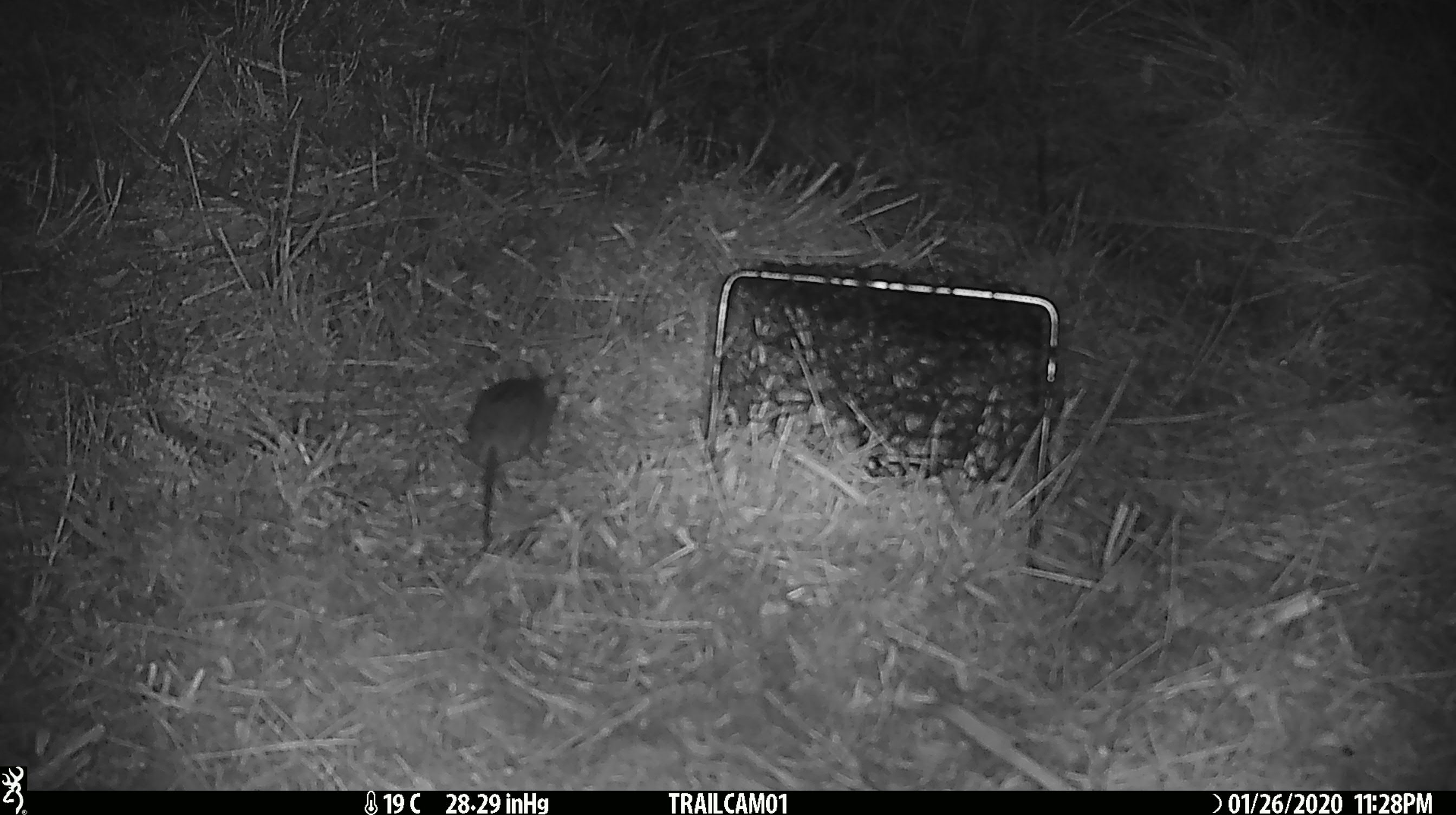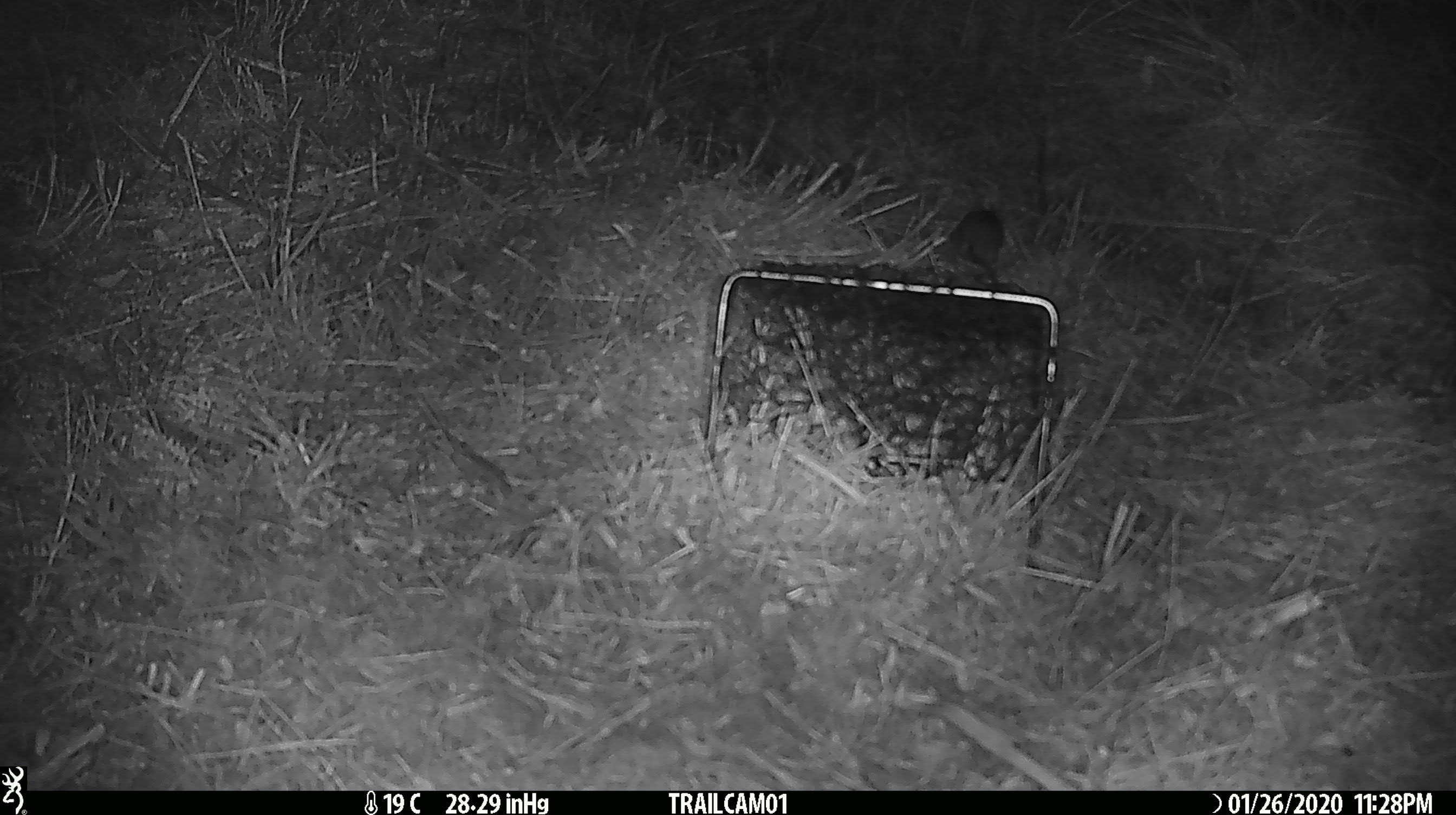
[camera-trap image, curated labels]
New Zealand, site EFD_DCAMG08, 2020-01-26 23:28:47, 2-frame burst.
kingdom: Animalia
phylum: Chordata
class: Mammalia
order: Rodentia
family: Muridae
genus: Mus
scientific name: Mus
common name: mouse